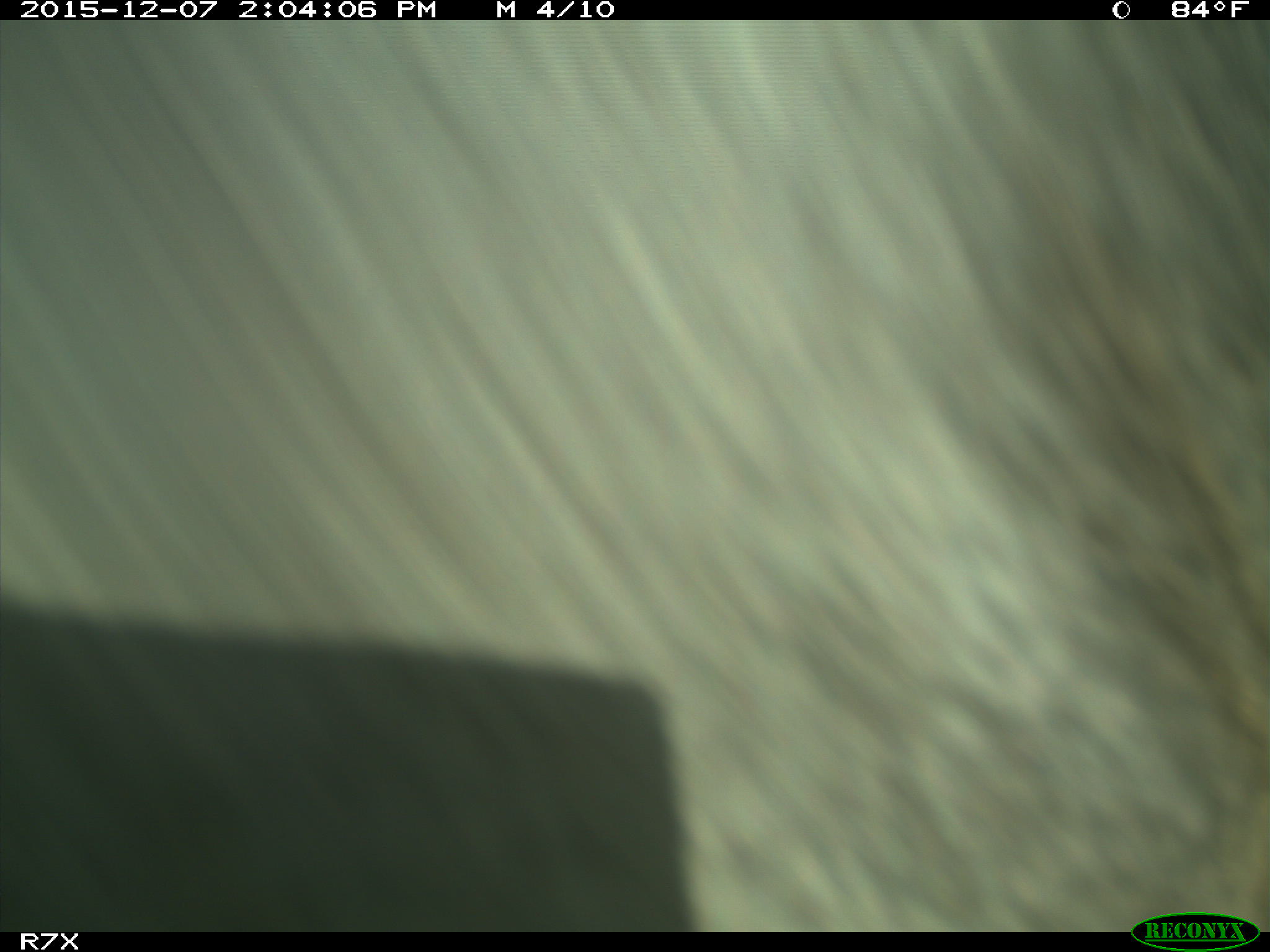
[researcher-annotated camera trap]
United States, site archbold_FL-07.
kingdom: Animalia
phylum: Chordata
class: Mammalia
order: Artiodactyla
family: Bovidae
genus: Bos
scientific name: Bos taurus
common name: domestic cow